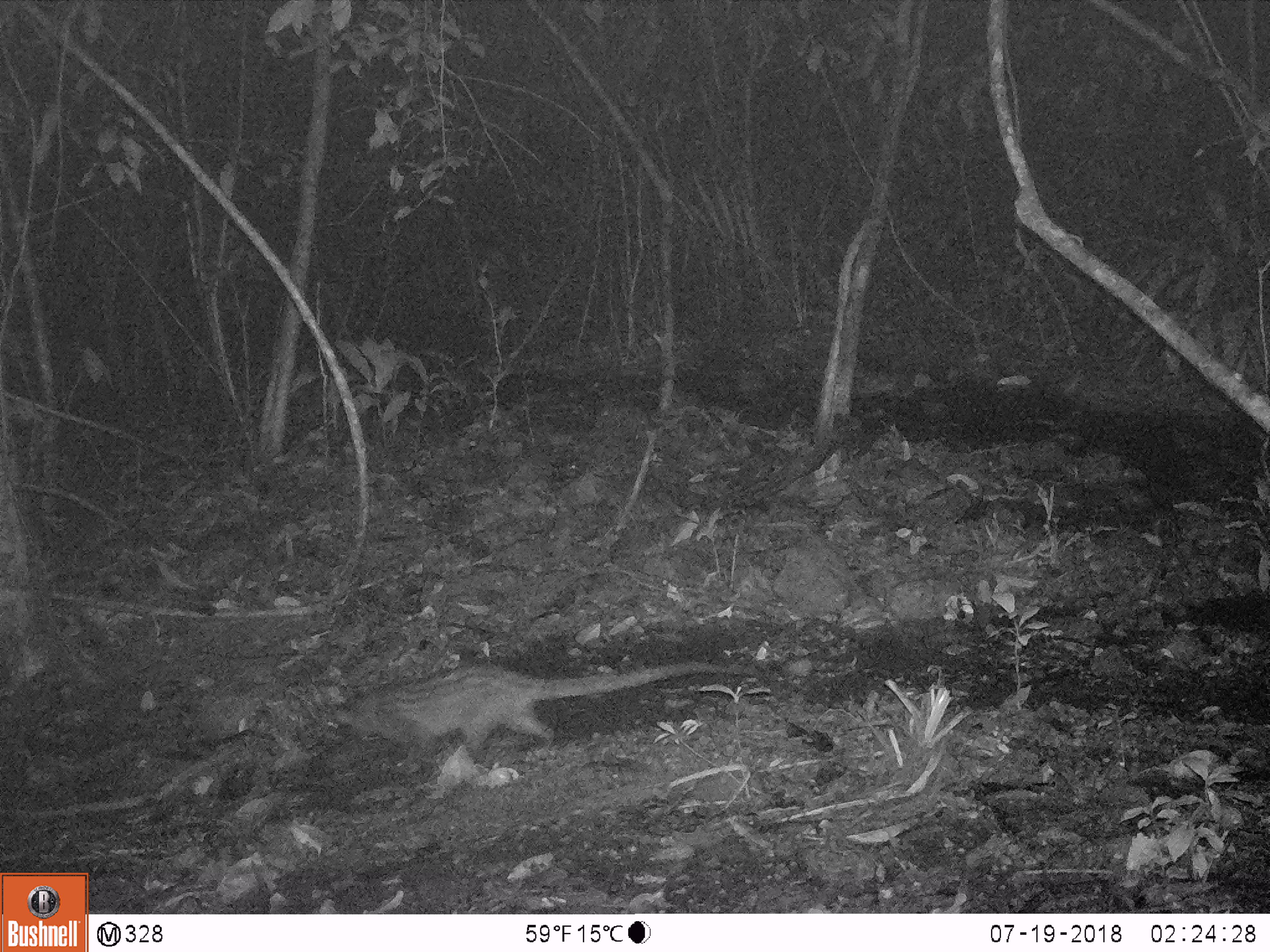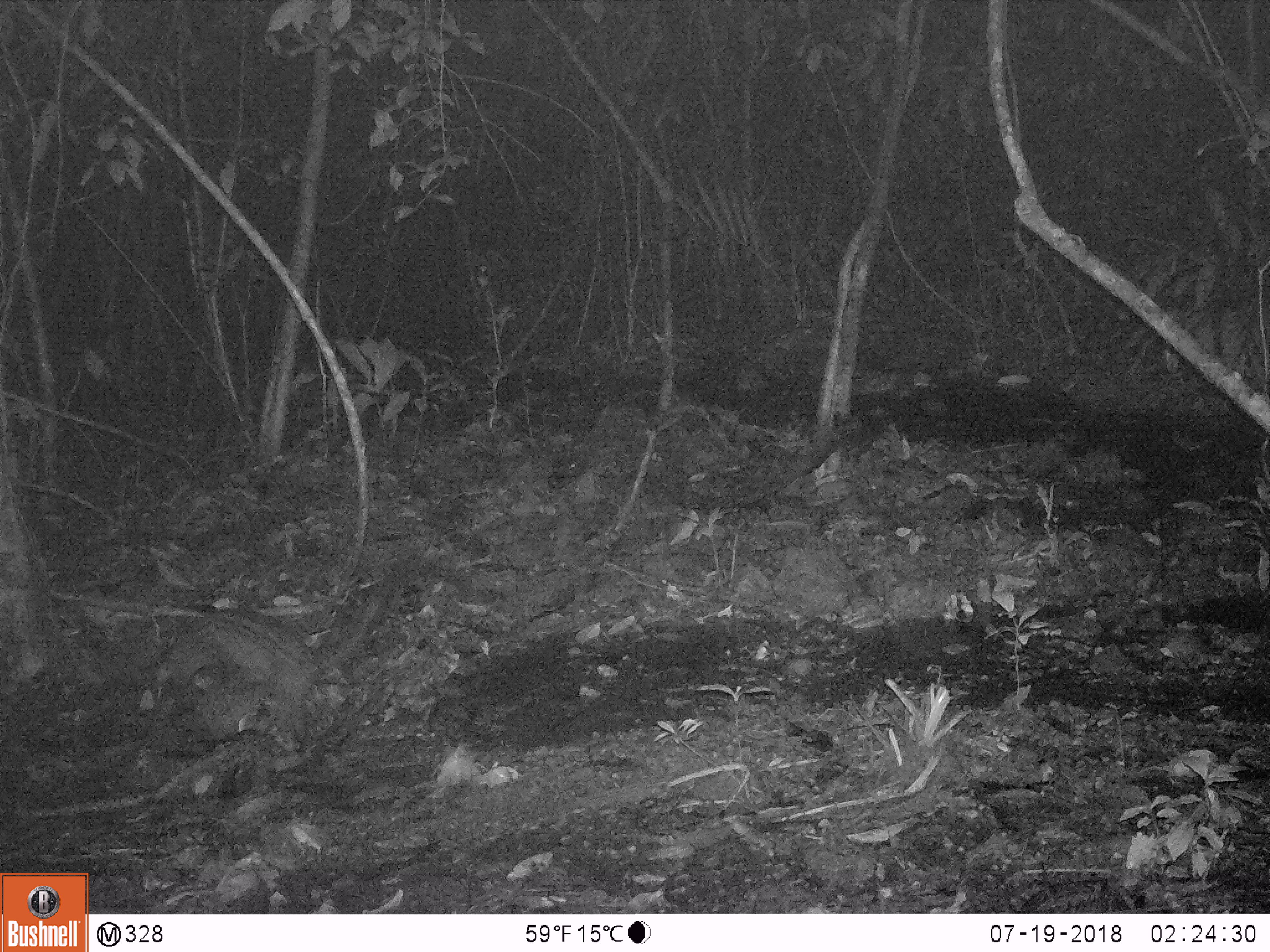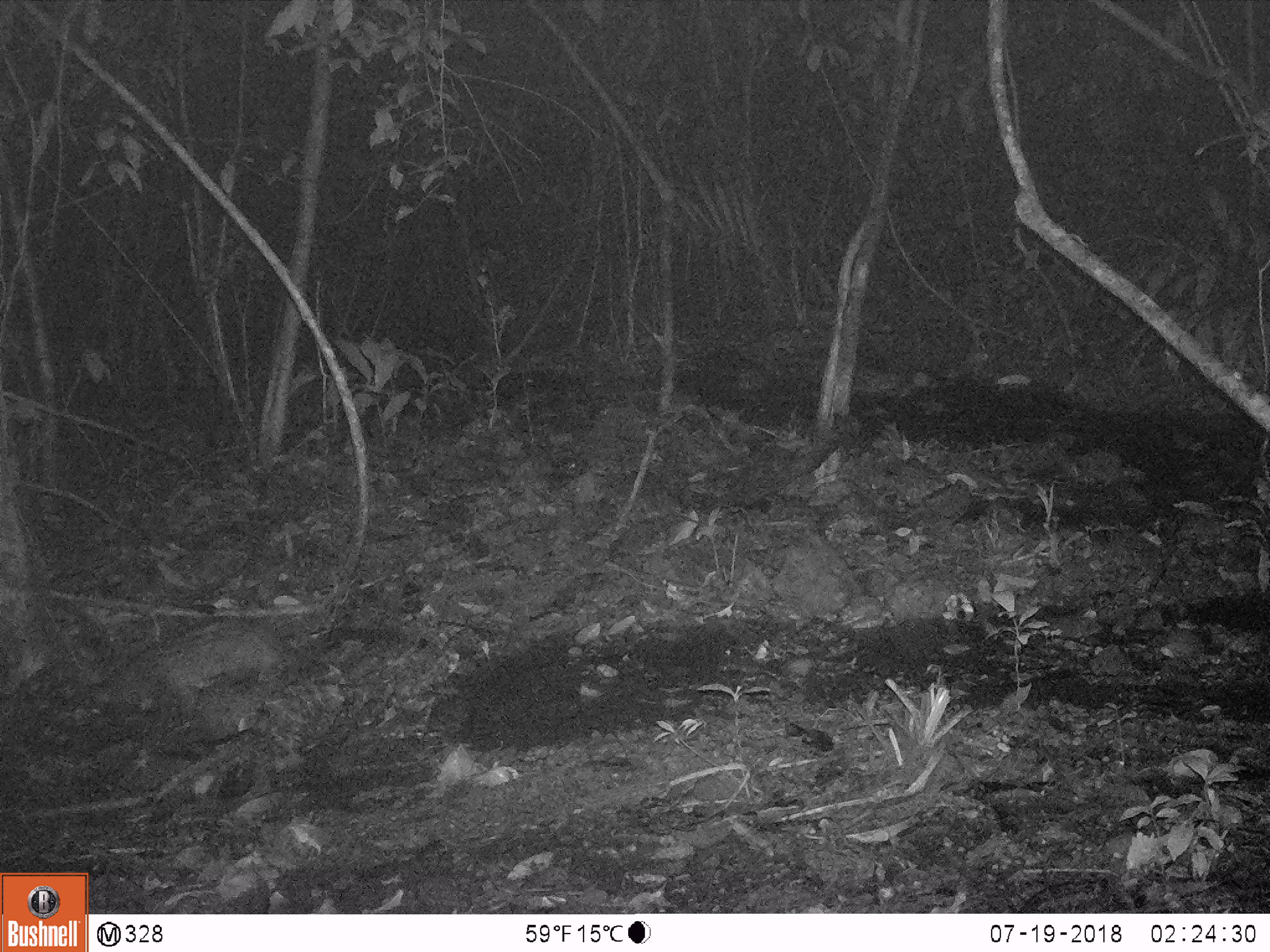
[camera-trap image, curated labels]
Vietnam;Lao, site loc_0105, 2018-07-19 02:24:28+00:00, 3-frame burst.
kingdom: Animalia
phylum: Chordata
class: Mammalia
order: Carnivora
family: Viverridae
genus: Paradoxurus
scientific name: Paradoxurus hermaphroditus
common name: common palm civet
Common palm civet (Paradoxurus hermaphroditus). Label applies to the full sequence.